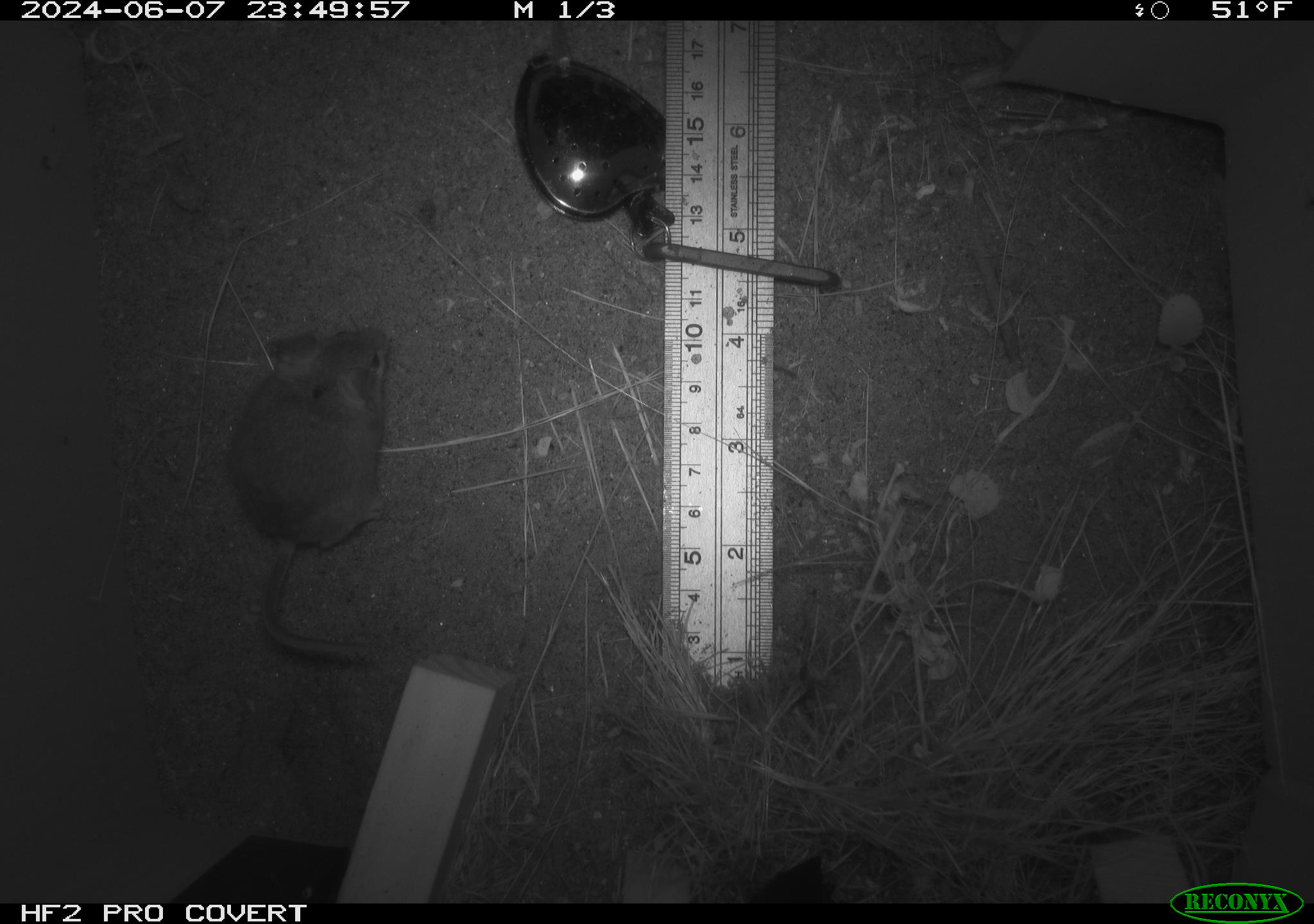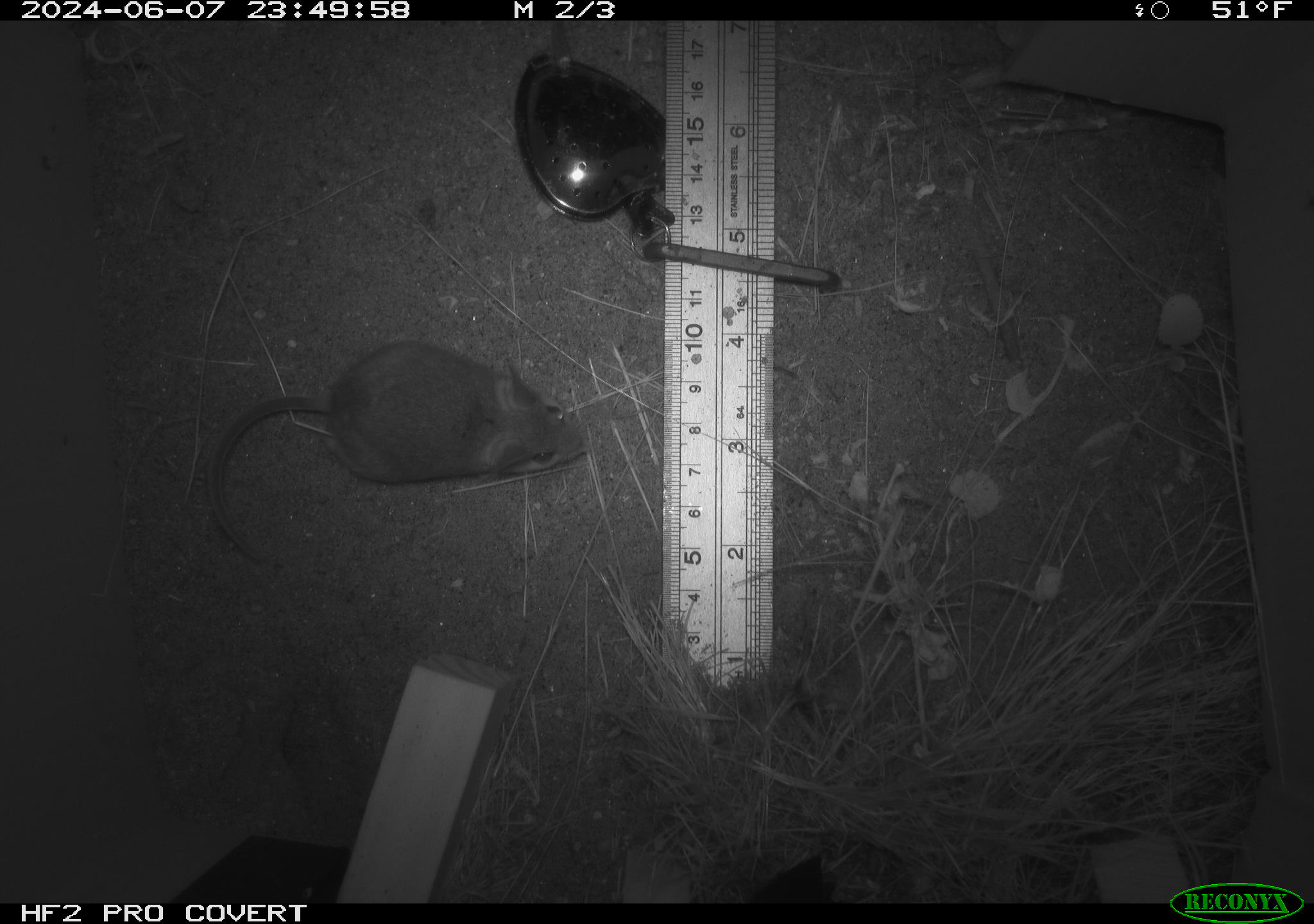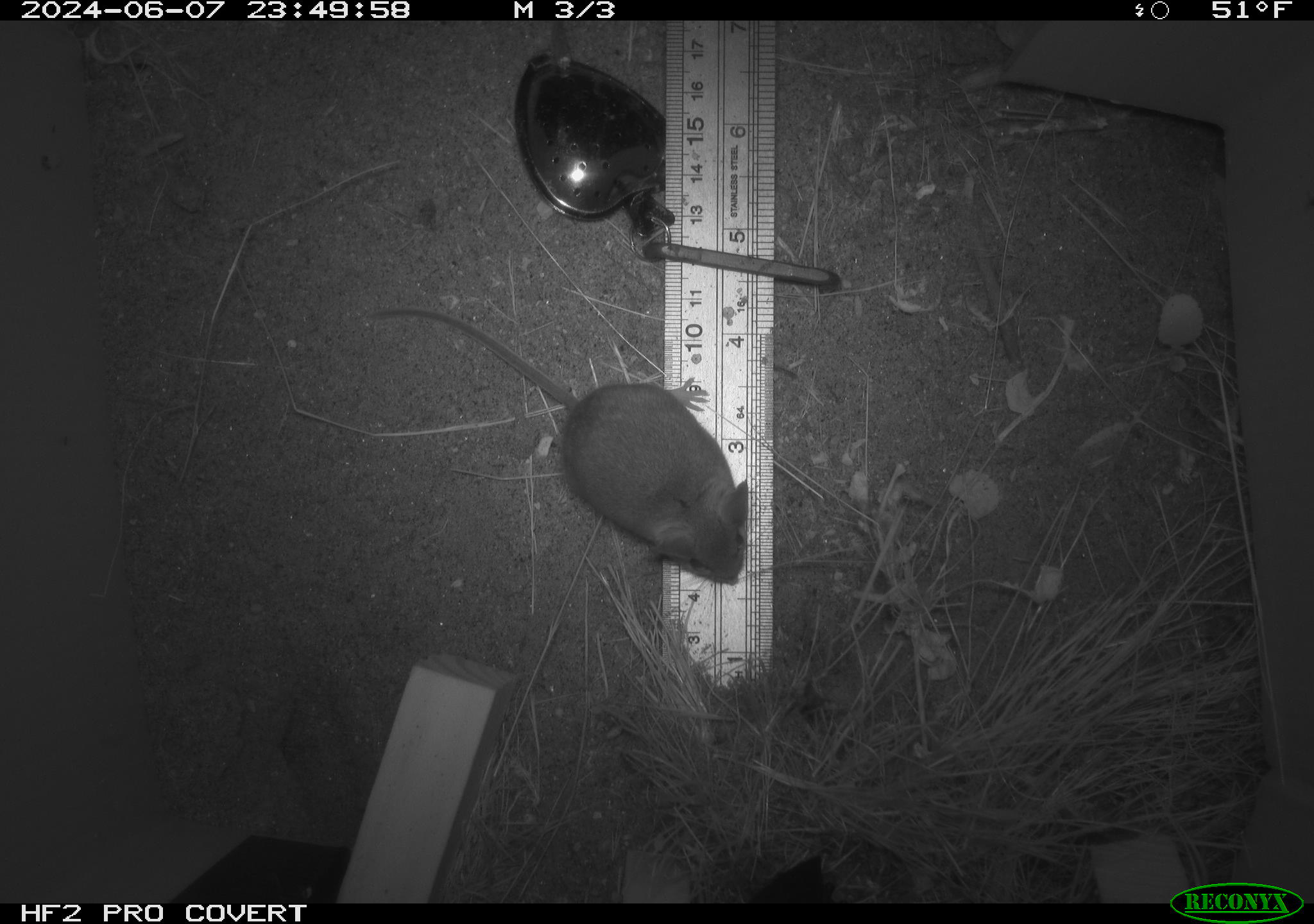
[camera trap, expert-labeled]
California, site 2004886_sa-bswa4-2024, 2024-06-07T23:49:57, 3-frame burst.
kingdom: Animalia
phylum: Chordata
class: Mammalia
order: Rodentia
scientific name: Rodentia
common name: rodent